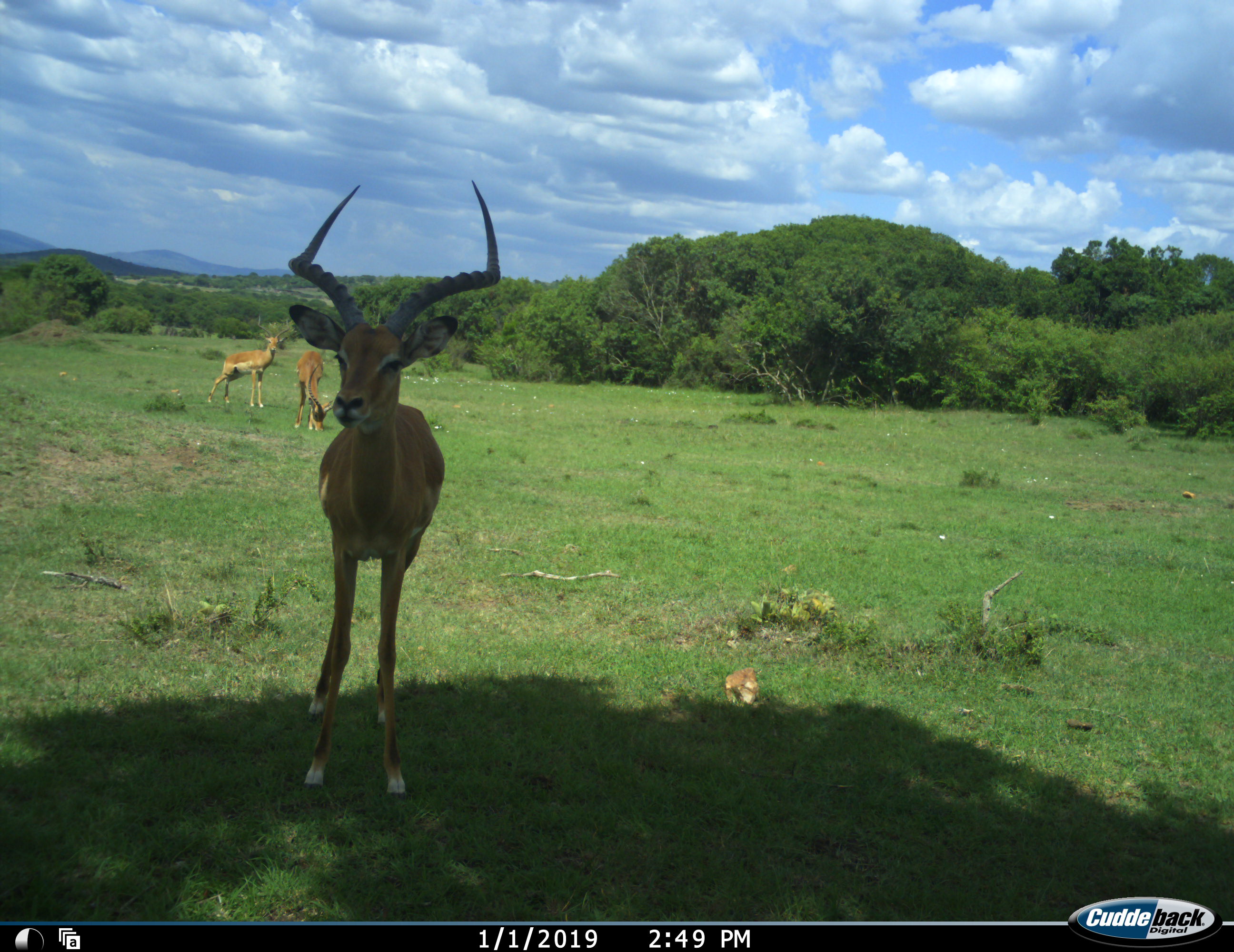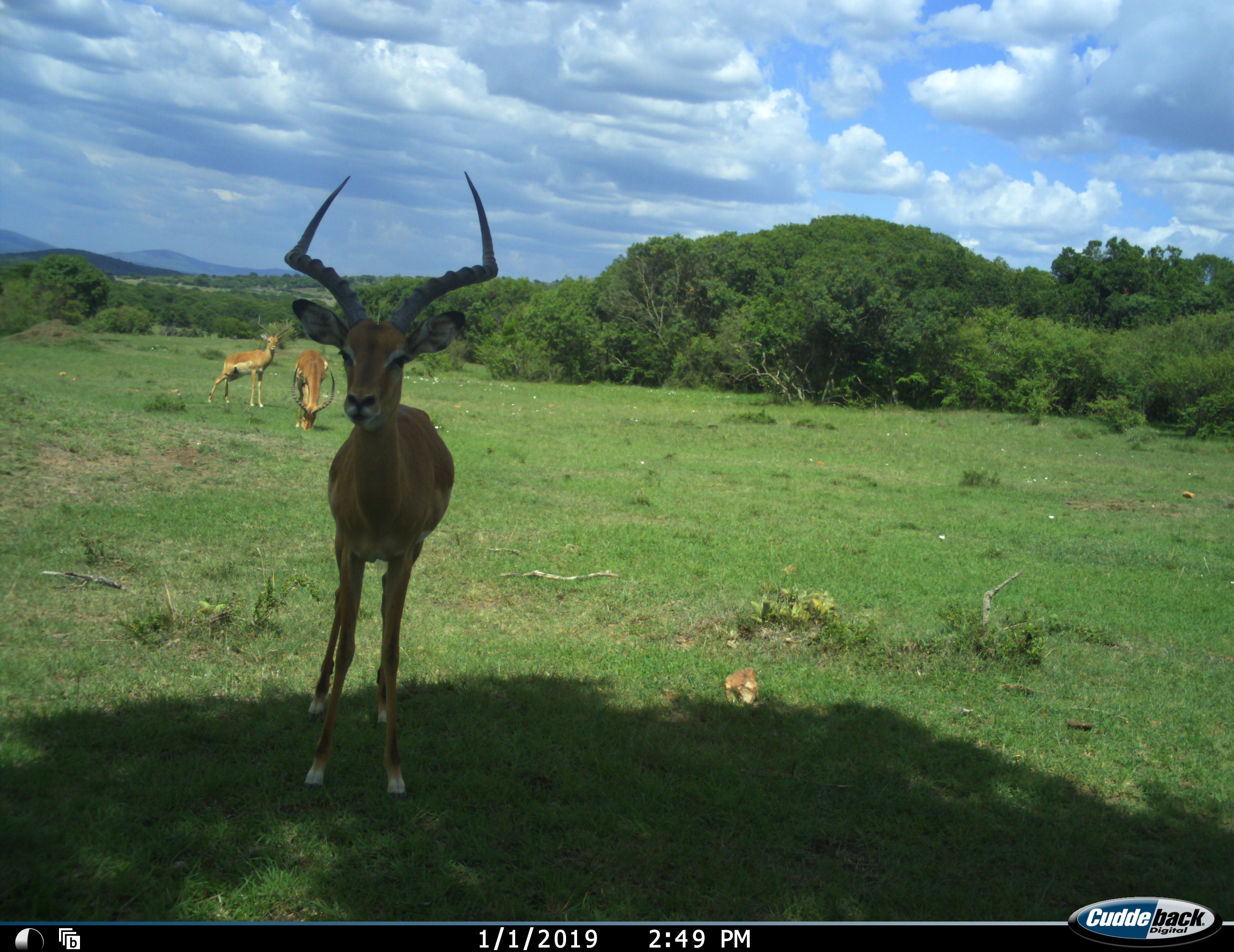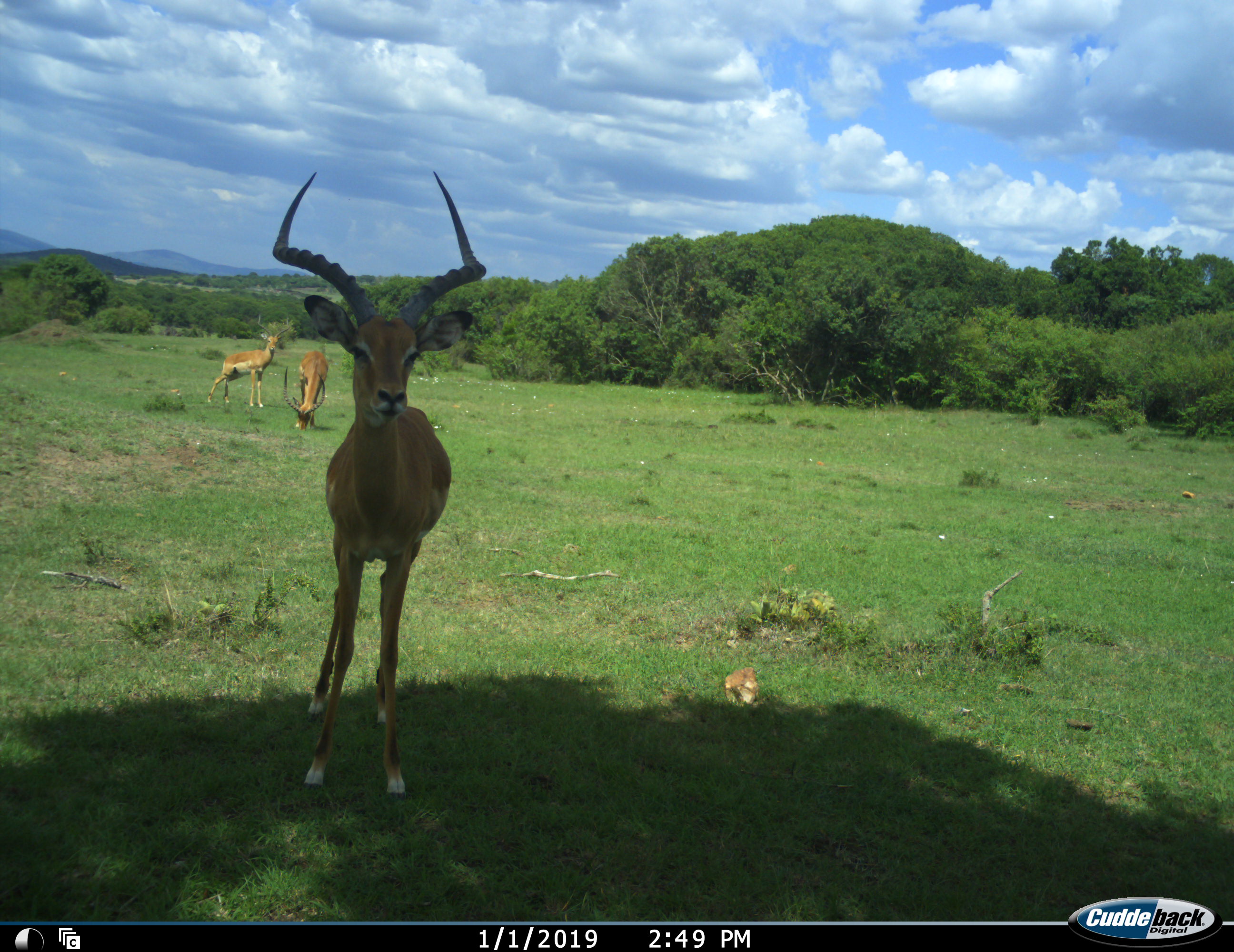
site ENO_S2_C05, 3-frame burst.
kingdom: Animalia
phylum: Chordata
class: Mammalia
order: Artiodactyla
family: Bovidae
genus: Aepyceros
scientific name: Aepyceros melampus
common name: impala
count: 3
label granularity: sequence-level